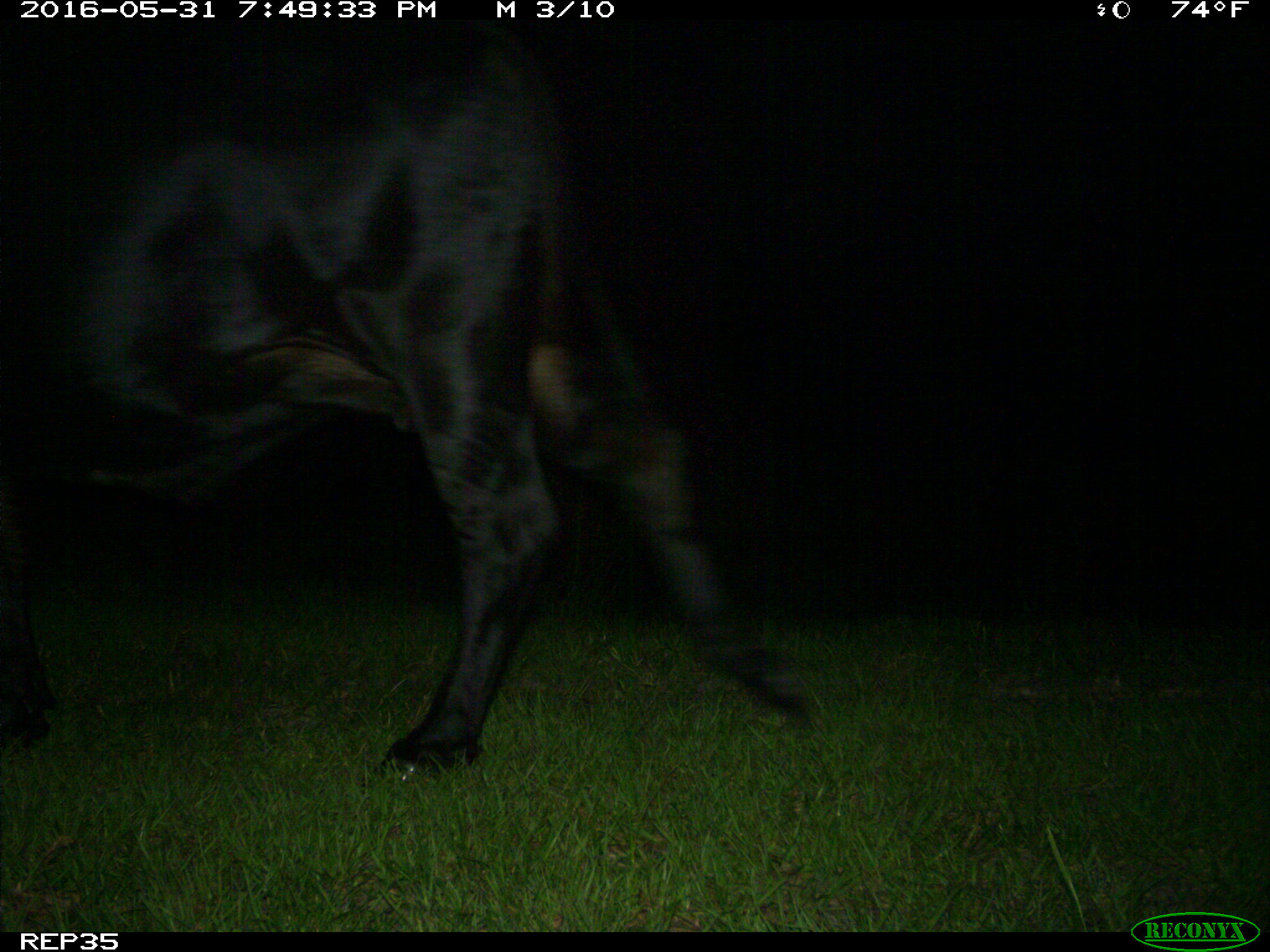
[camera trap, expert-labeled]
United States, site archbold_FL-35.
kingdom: Animalia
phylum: Chordata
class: Mammalia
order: Artiodactyla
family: Bovidae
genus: Bos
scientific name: Bos taurus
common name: domestic cow